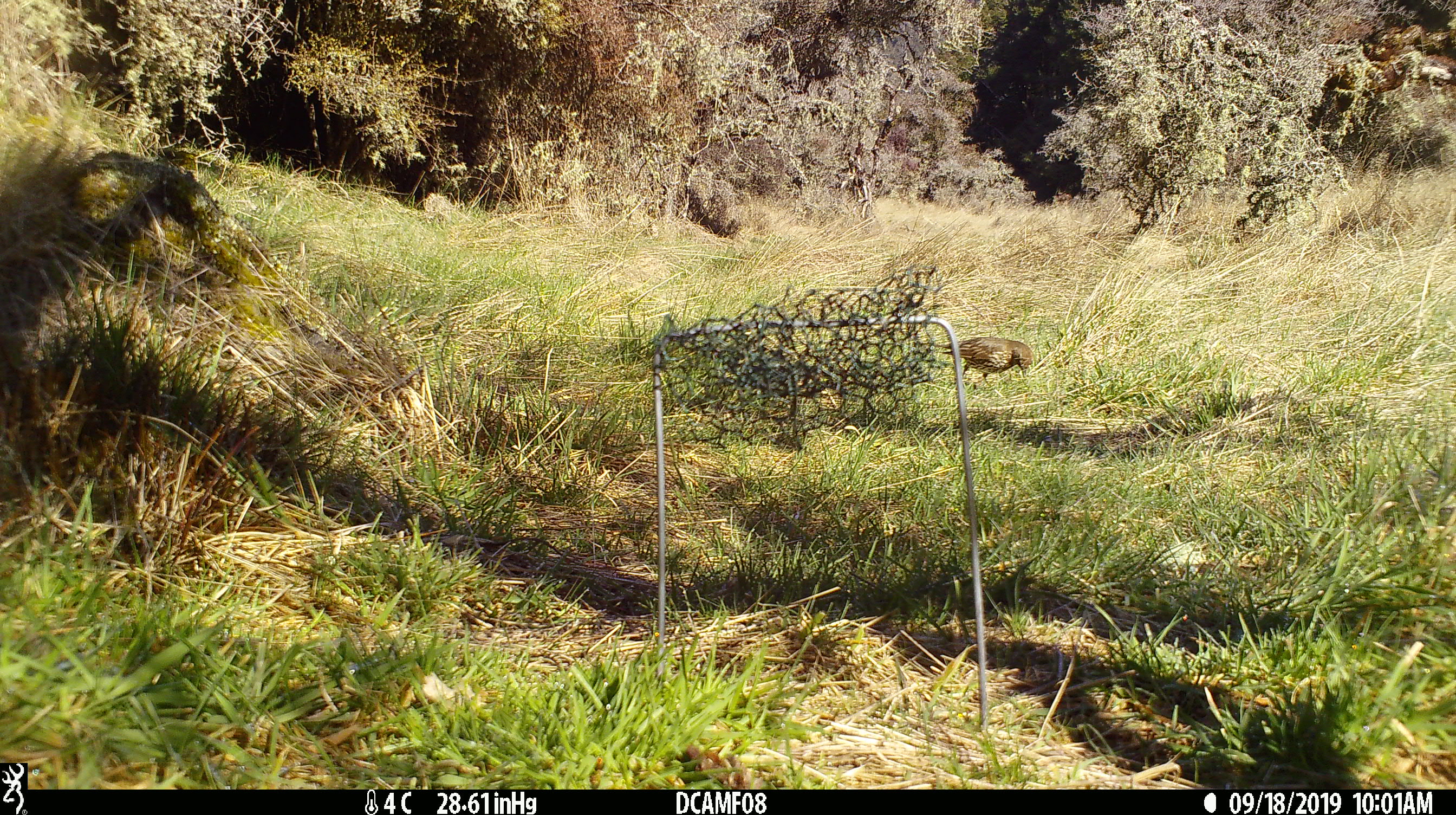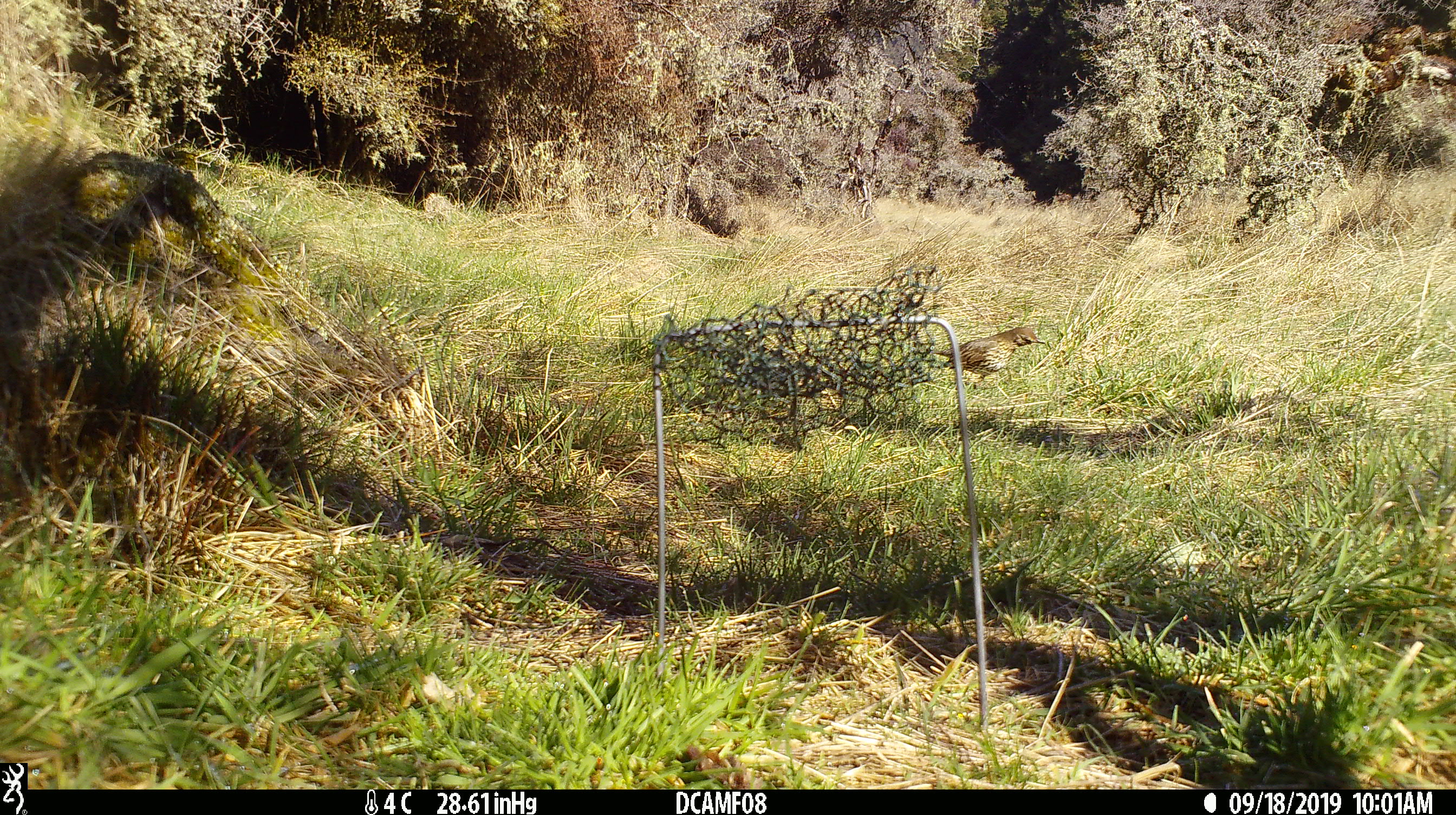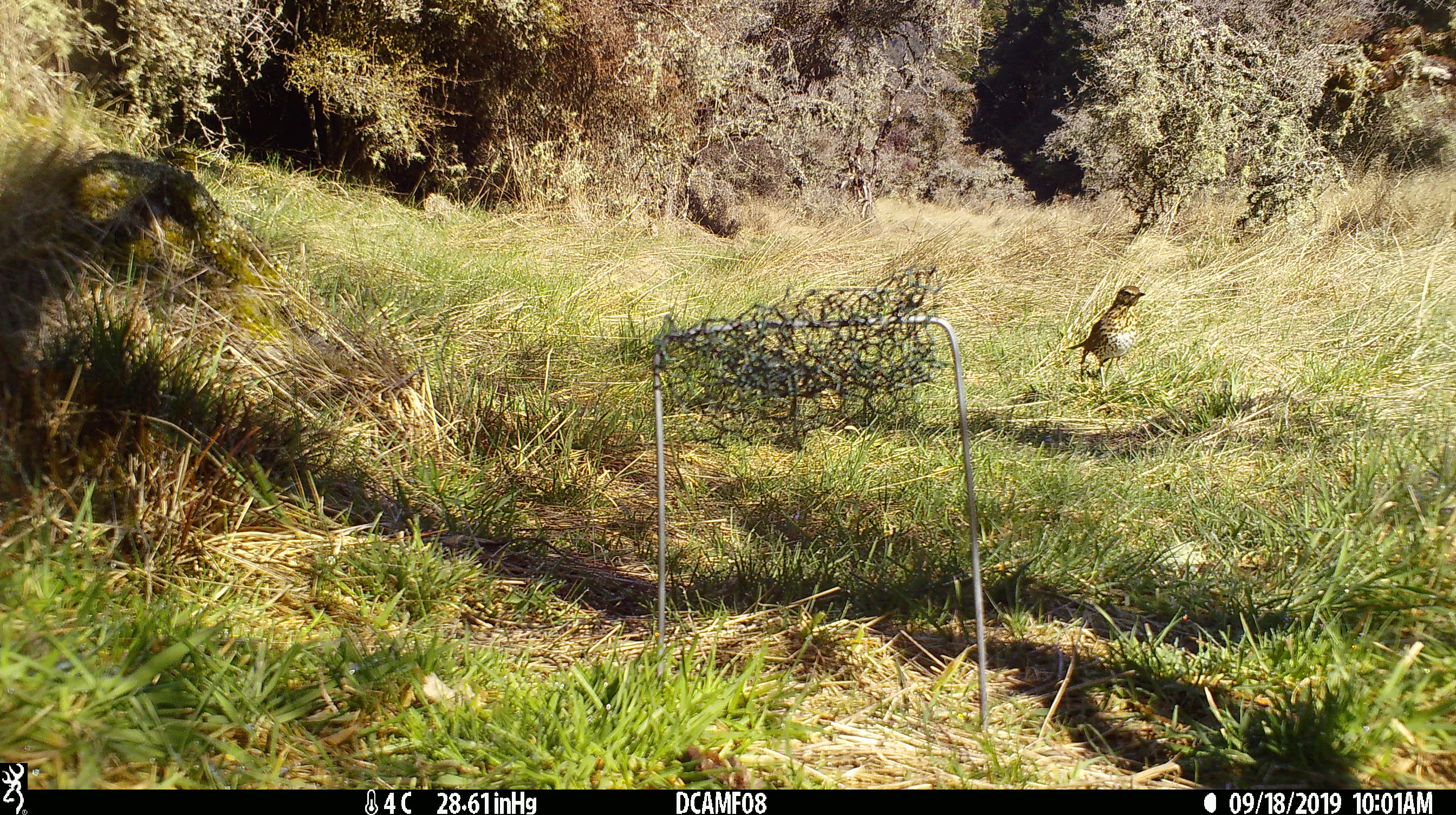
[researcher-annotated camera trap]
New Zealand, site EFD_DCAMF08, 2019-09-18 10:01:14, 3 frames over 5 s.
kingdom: Animalia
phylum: Chordata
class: Aves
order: Passeriformes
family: Turdidae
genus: Turdus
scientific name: Turdus philomelos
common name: song thrush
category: thrush